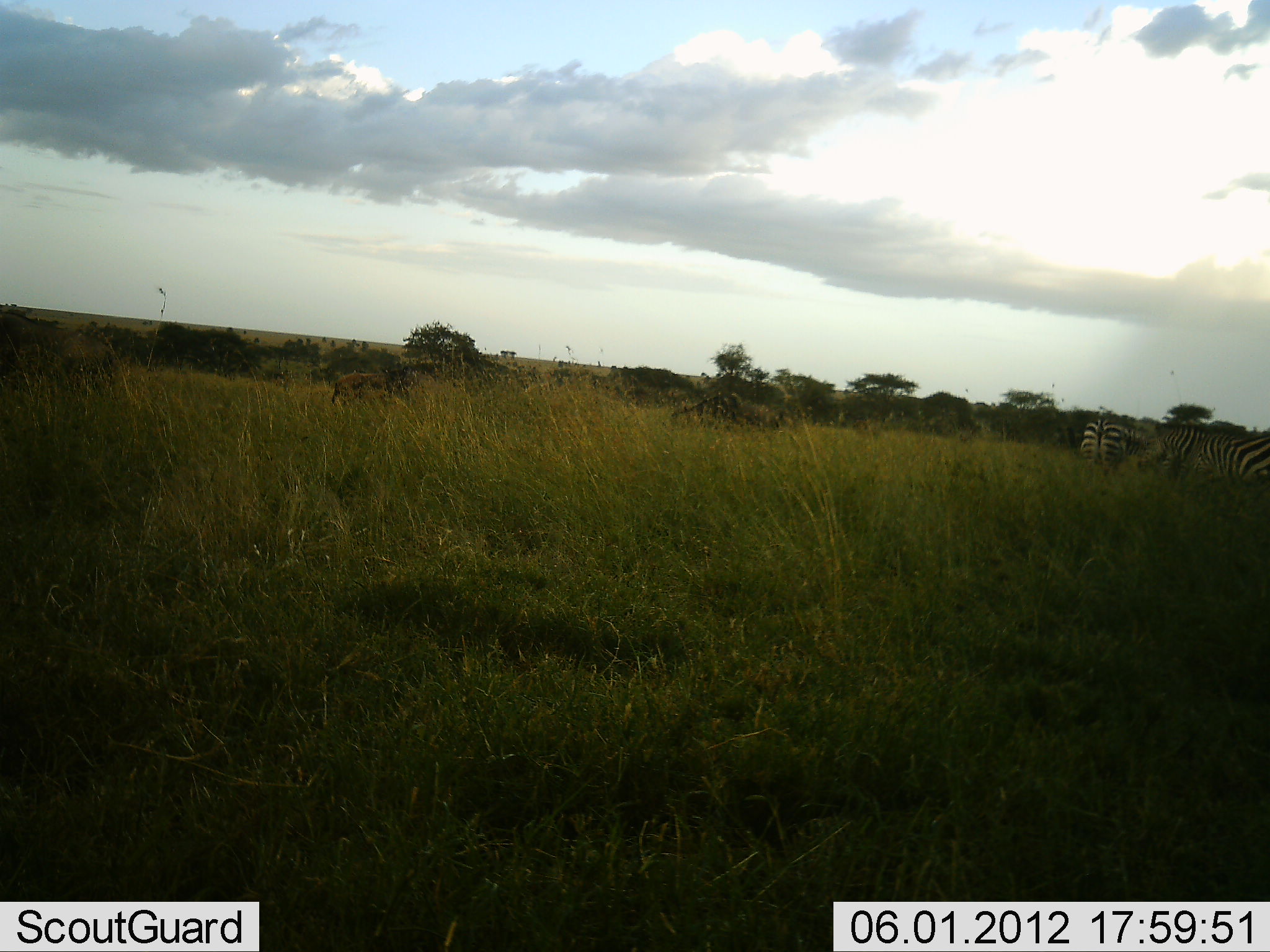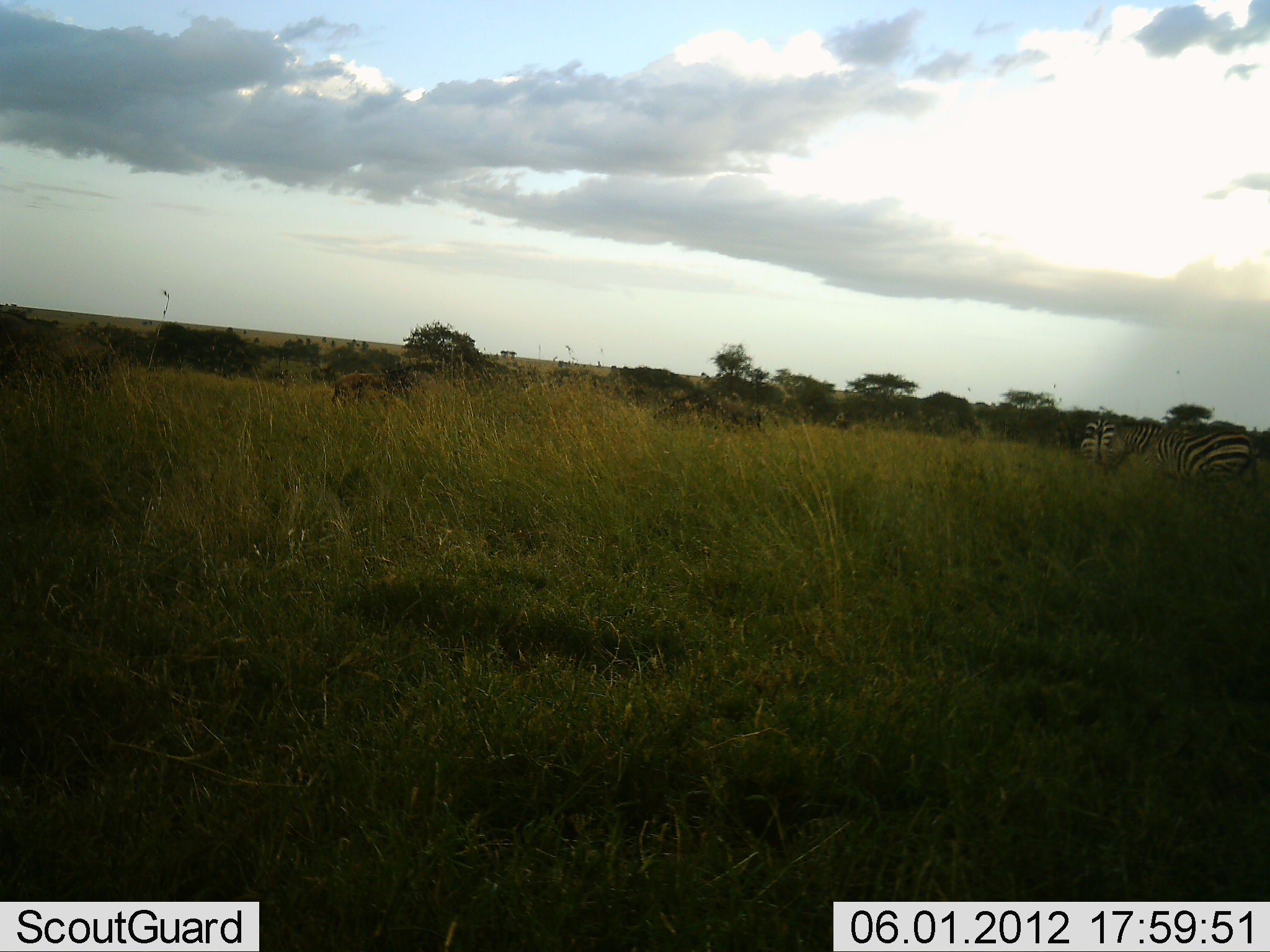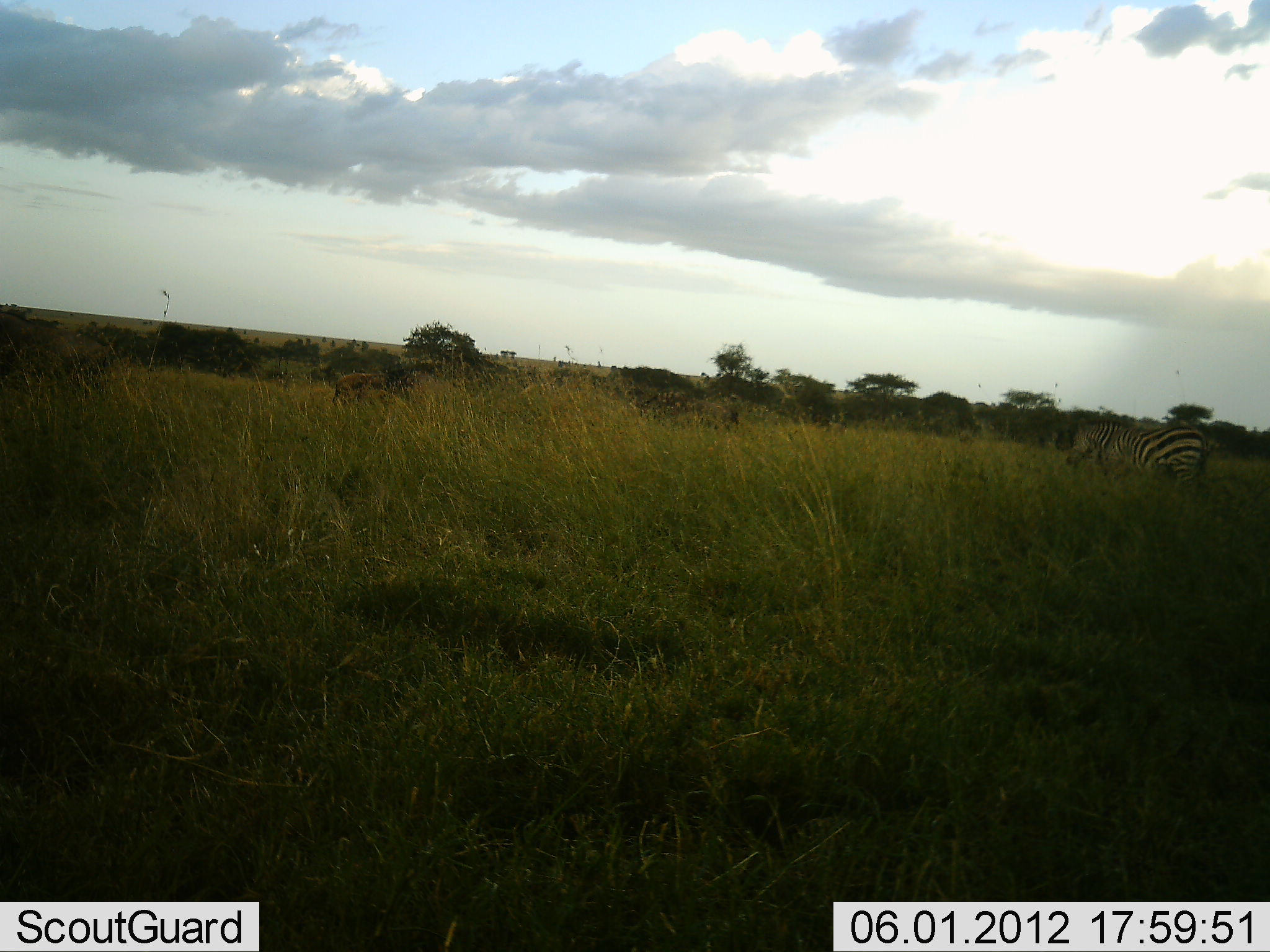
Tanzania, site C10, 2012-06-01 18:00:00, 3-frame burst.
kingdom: Animalia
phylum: Chordata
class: Mammalia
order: Artiodactyla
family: Bovidae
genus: Connochaetes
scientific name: Connochaetes taurinus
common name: blue wildebeest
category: wildebeest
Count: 3.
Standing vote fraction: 8%.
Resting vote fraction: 0%.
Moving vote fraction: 75%.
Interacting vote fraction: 8%.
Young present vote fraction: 8%.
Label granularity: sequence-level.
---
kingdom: Animalia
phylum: Chordata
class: Mammalia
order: Perissodactyla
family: Equidae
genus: Equus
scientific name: Equus quagga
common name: plains zebra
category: zebra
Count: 2.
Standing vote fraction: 42%.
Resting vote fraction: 0%.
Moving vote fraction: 58%.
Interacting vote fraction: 0%.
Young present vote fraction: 0%.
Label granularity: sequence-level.